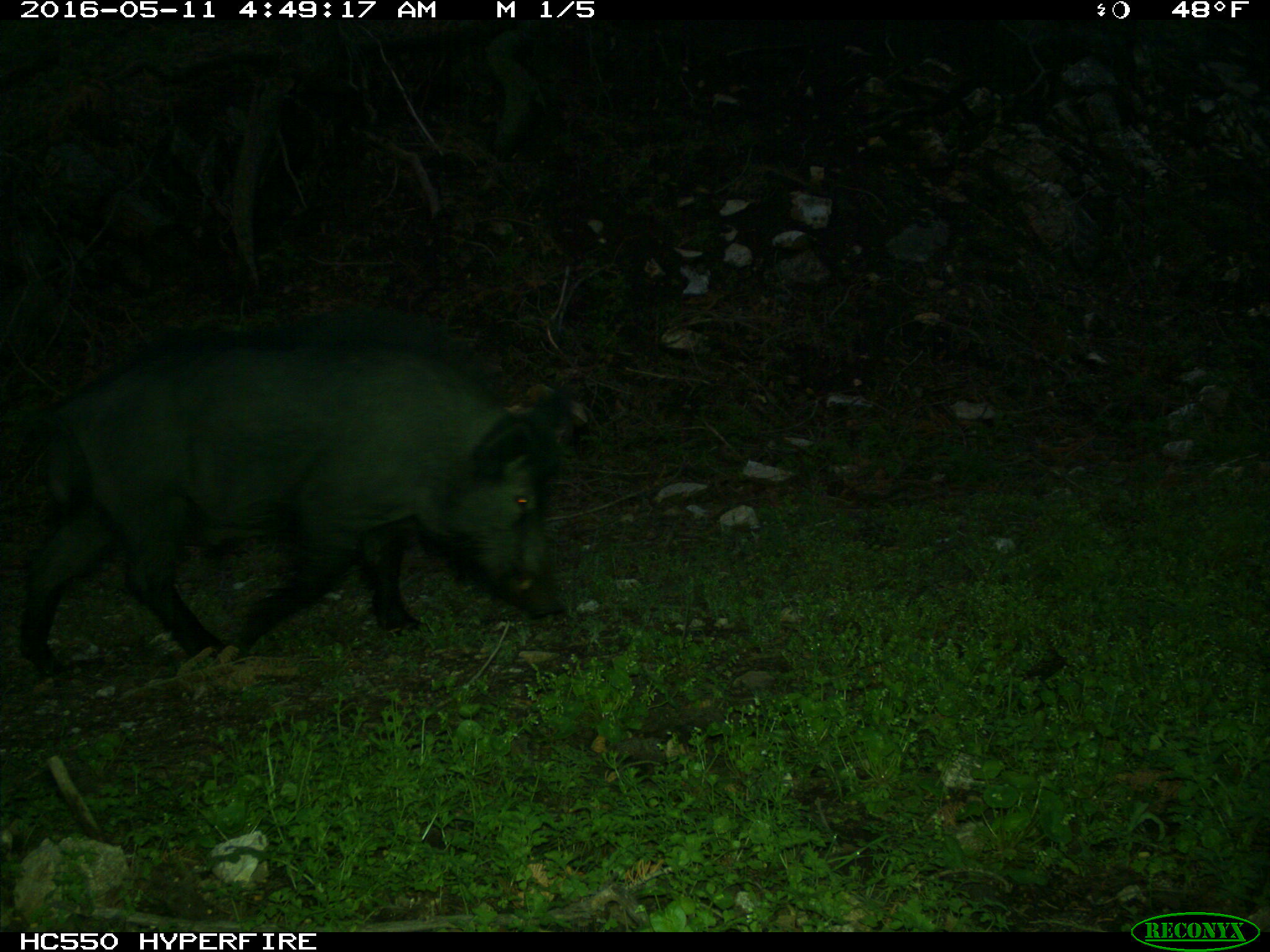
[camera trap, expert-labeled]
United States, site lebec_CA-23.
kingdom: Animalia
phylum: Chordata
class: Mammalia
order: Artiodactyla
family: Suidae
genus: Sus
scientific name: Sus scrofa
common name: wild boar